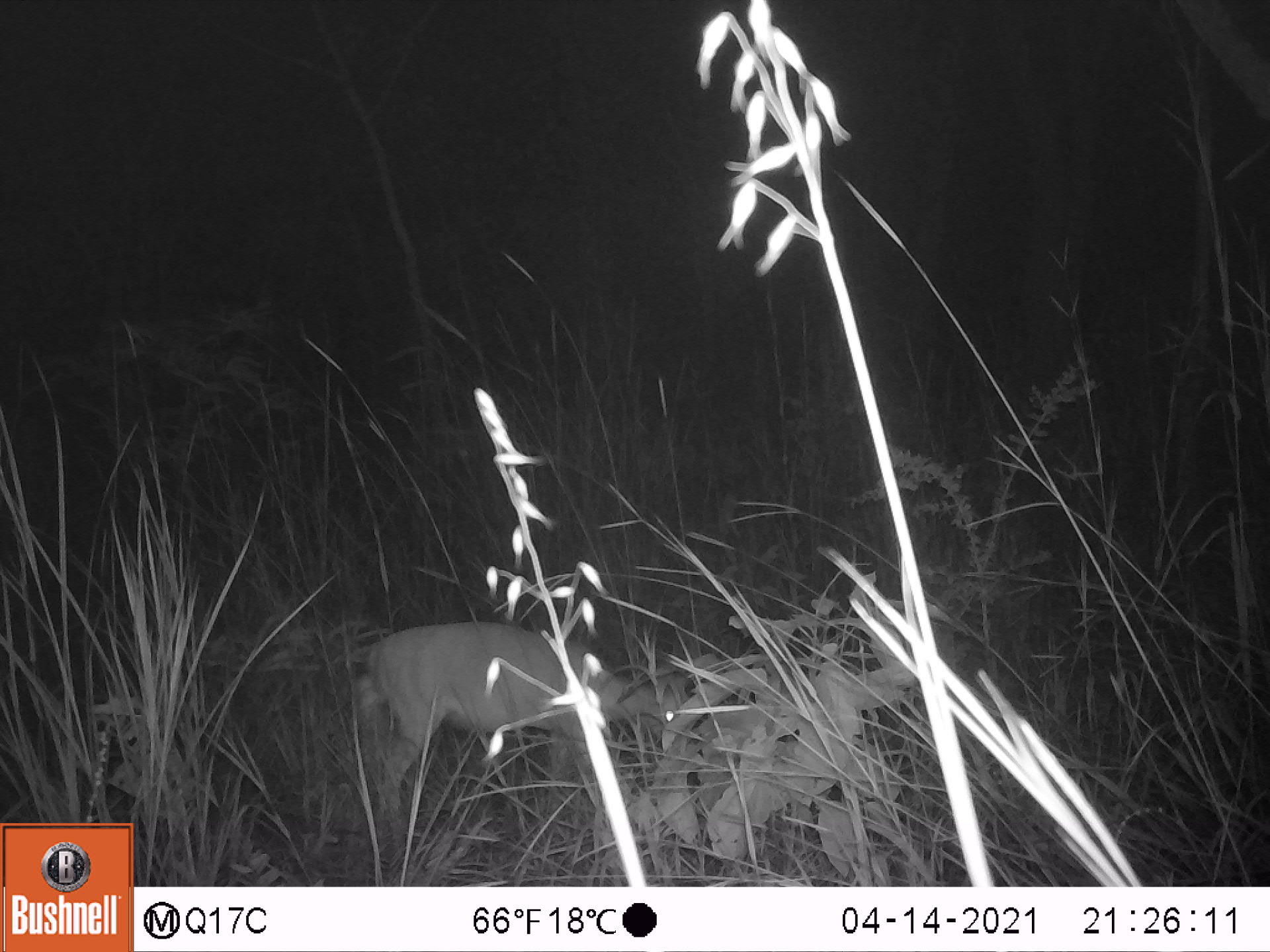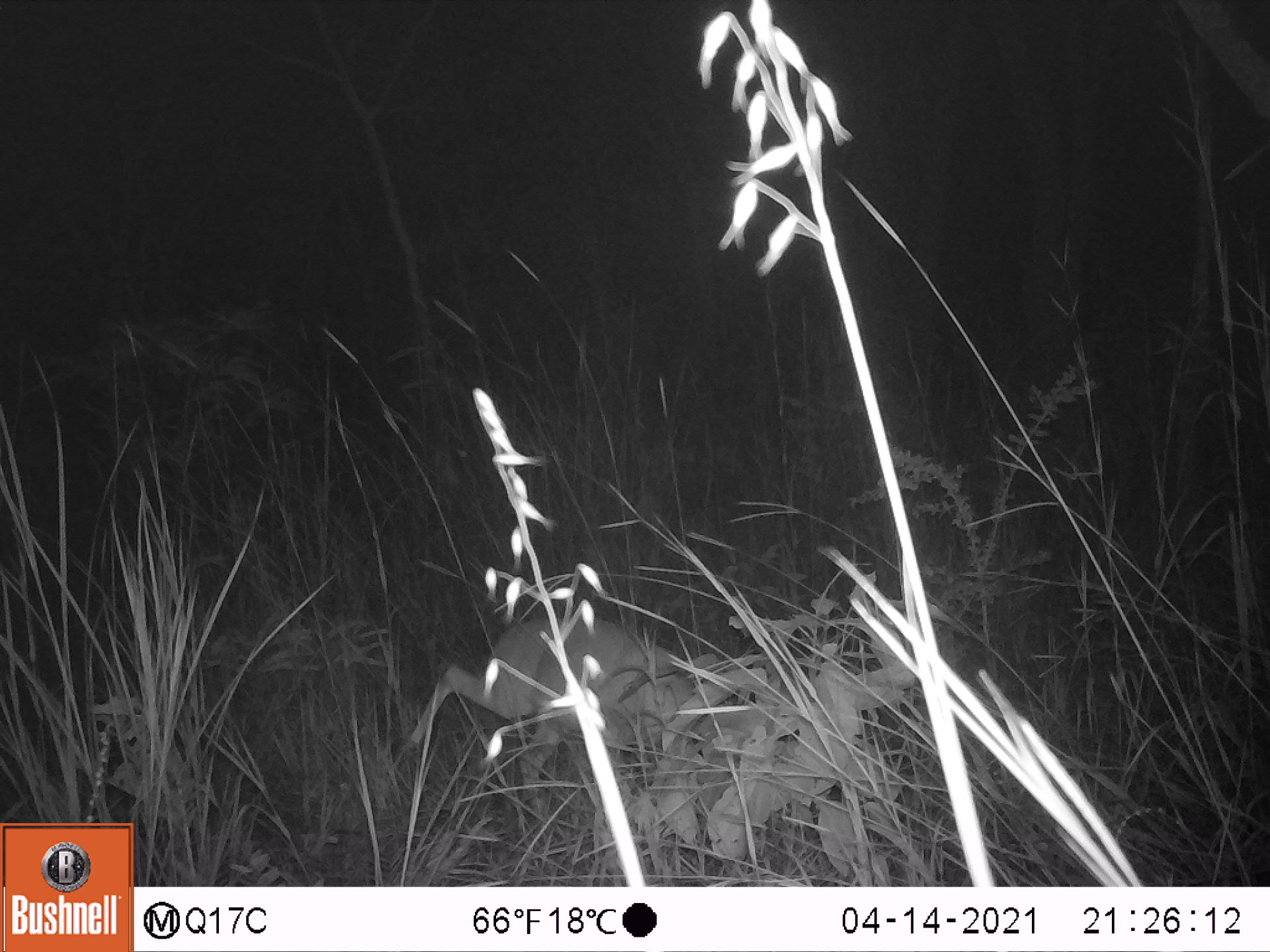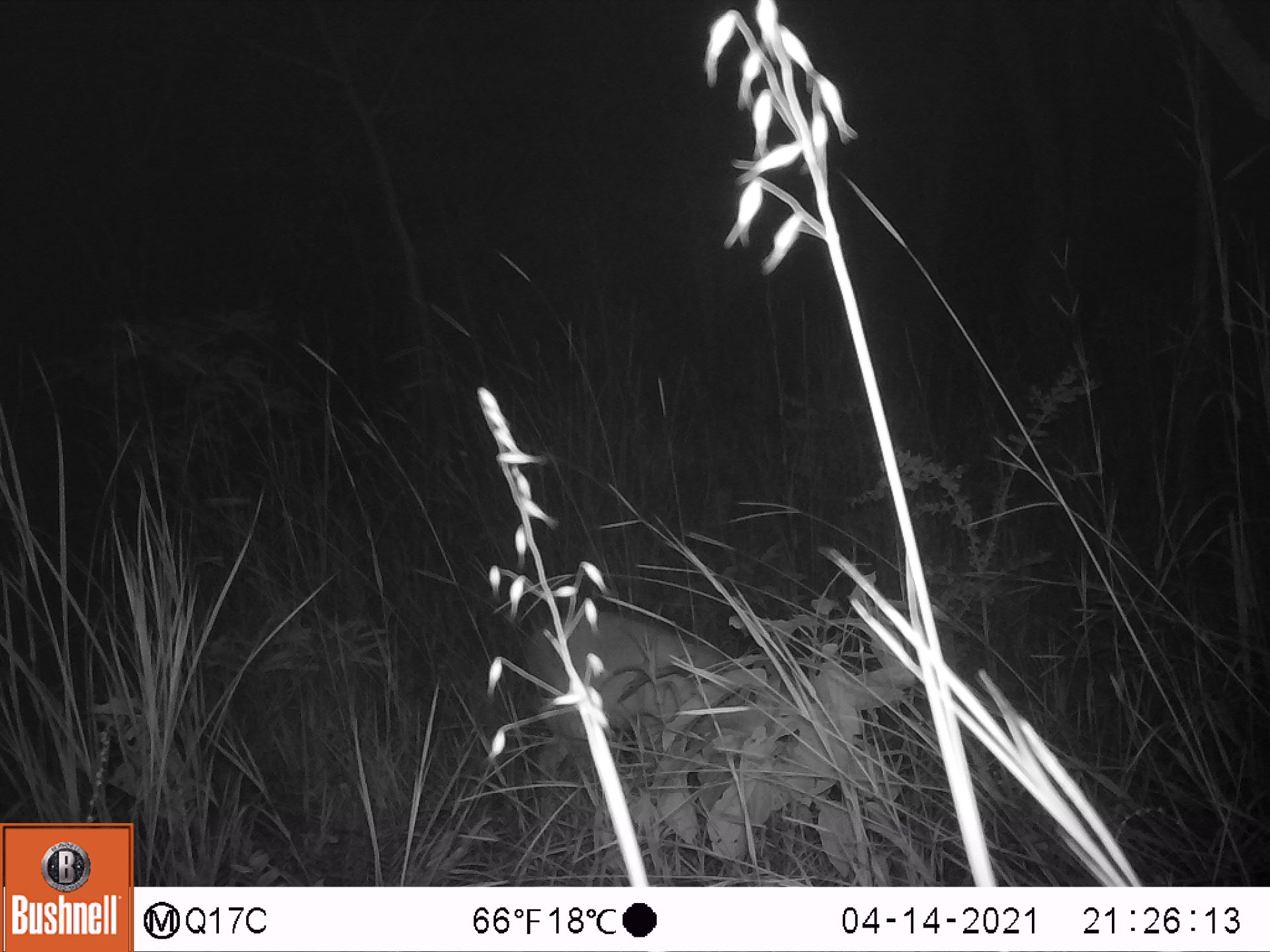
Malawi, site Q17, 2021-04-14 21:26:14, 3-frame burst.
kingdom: Animalia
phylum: Chordata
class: Mammalia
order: Artiodactyla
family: Bovidae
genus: Sylvicapra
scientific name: Sylvicapra grimmia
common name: common duiker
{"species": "common duiker (Sylvicapra grimmia)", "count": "1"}